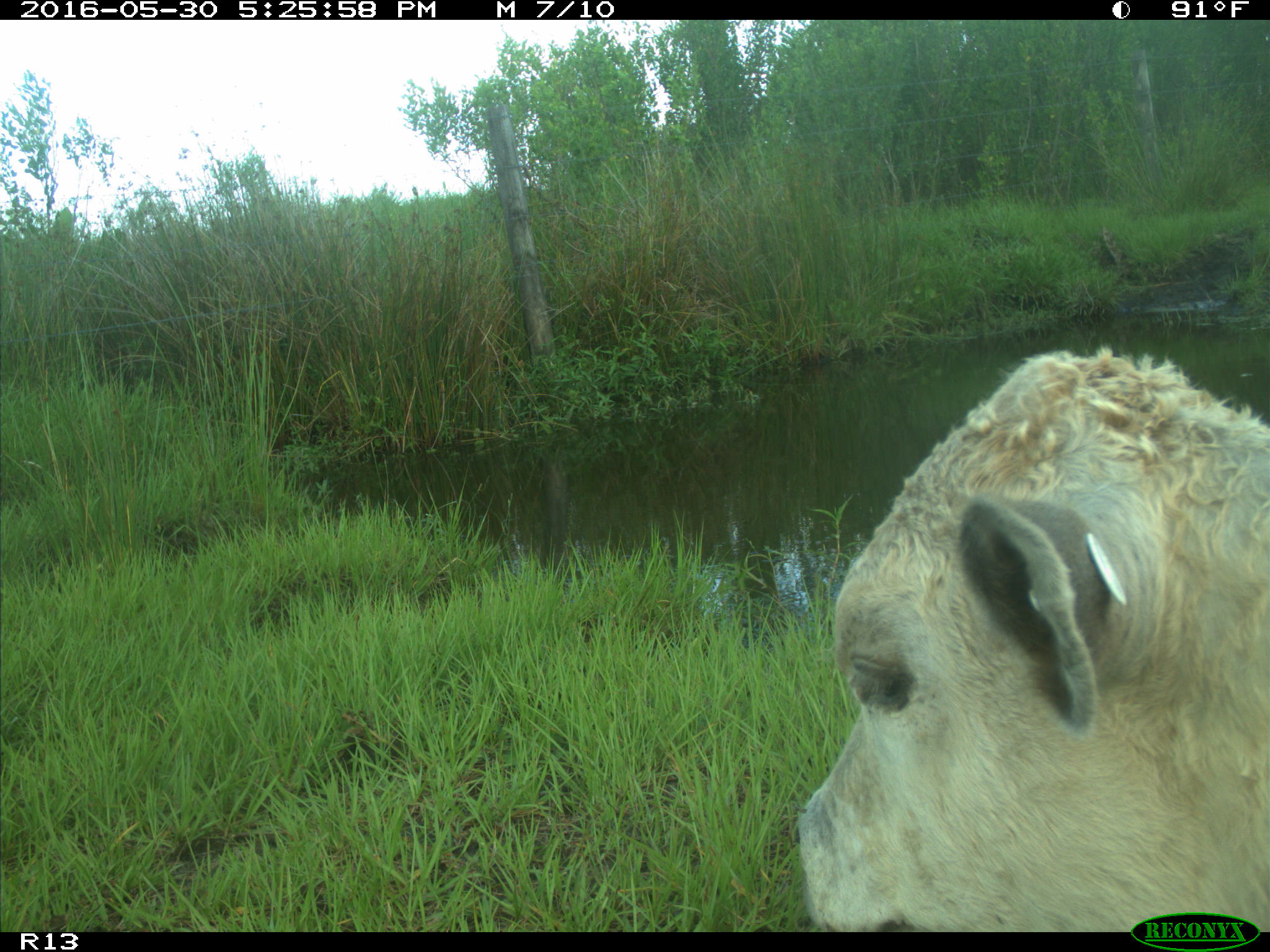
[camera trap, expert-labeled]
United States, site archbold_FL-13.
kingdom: Animalia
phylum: Chordata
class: Mammalia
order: Artiodactyla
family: Bovidae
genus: Bos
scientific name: Bos taurus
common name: domestic cow